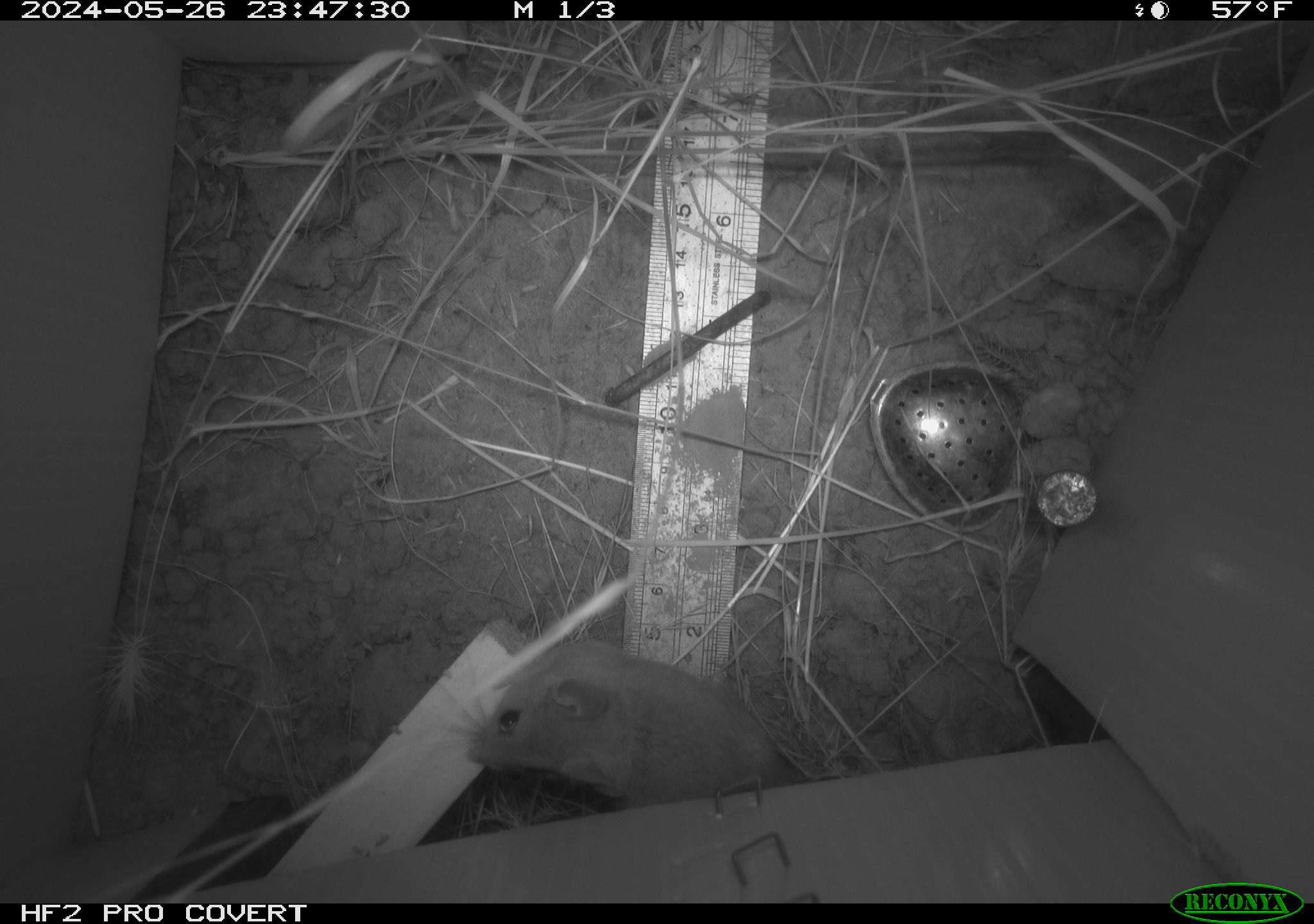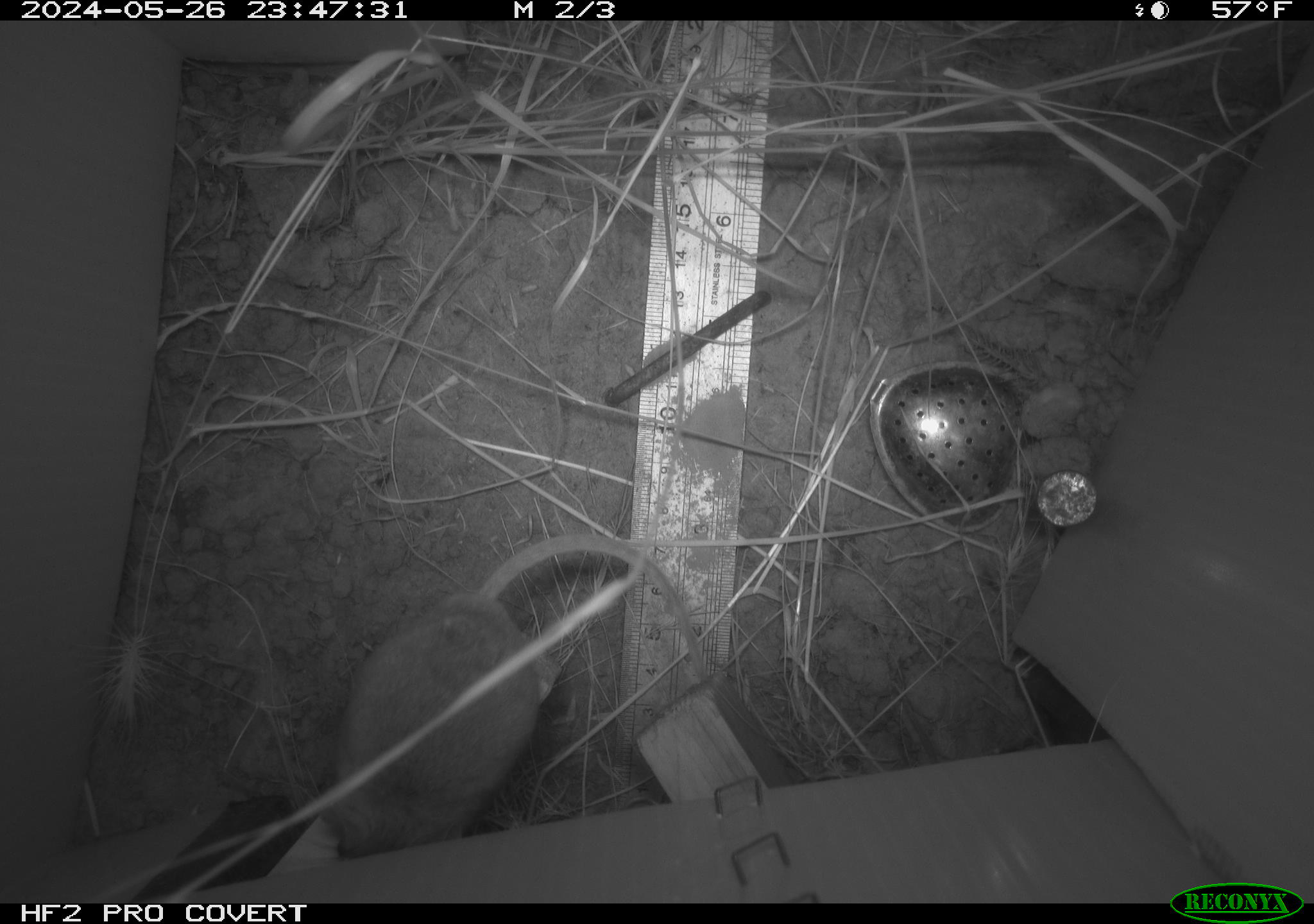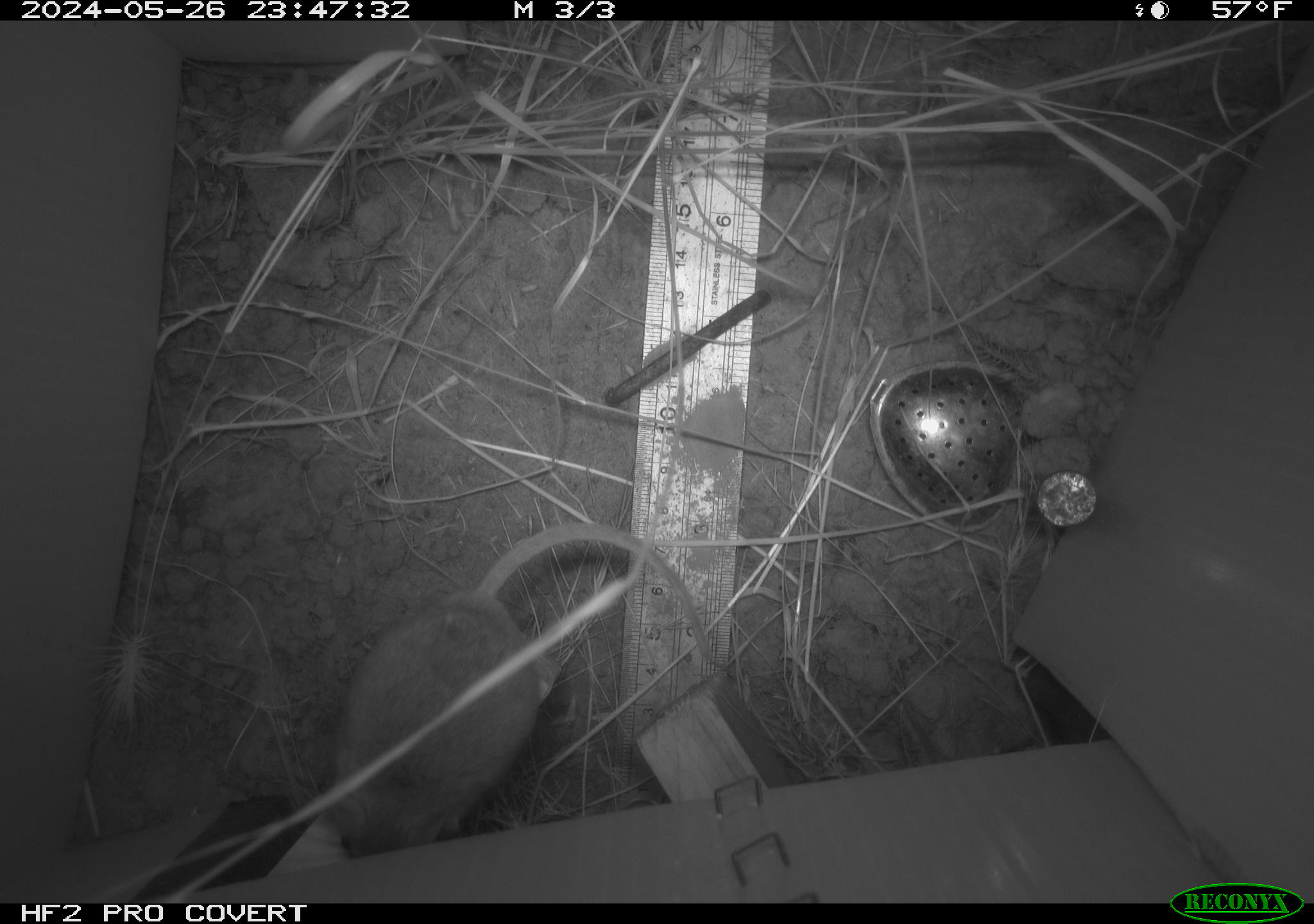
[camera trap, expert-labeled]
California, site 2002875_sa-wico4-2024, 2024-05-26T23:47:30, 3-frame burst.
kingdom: Animalia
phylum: Chordata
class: Mammalia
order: Rodentia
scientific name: Rodentia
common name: rodent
Rodent (Rodentia).